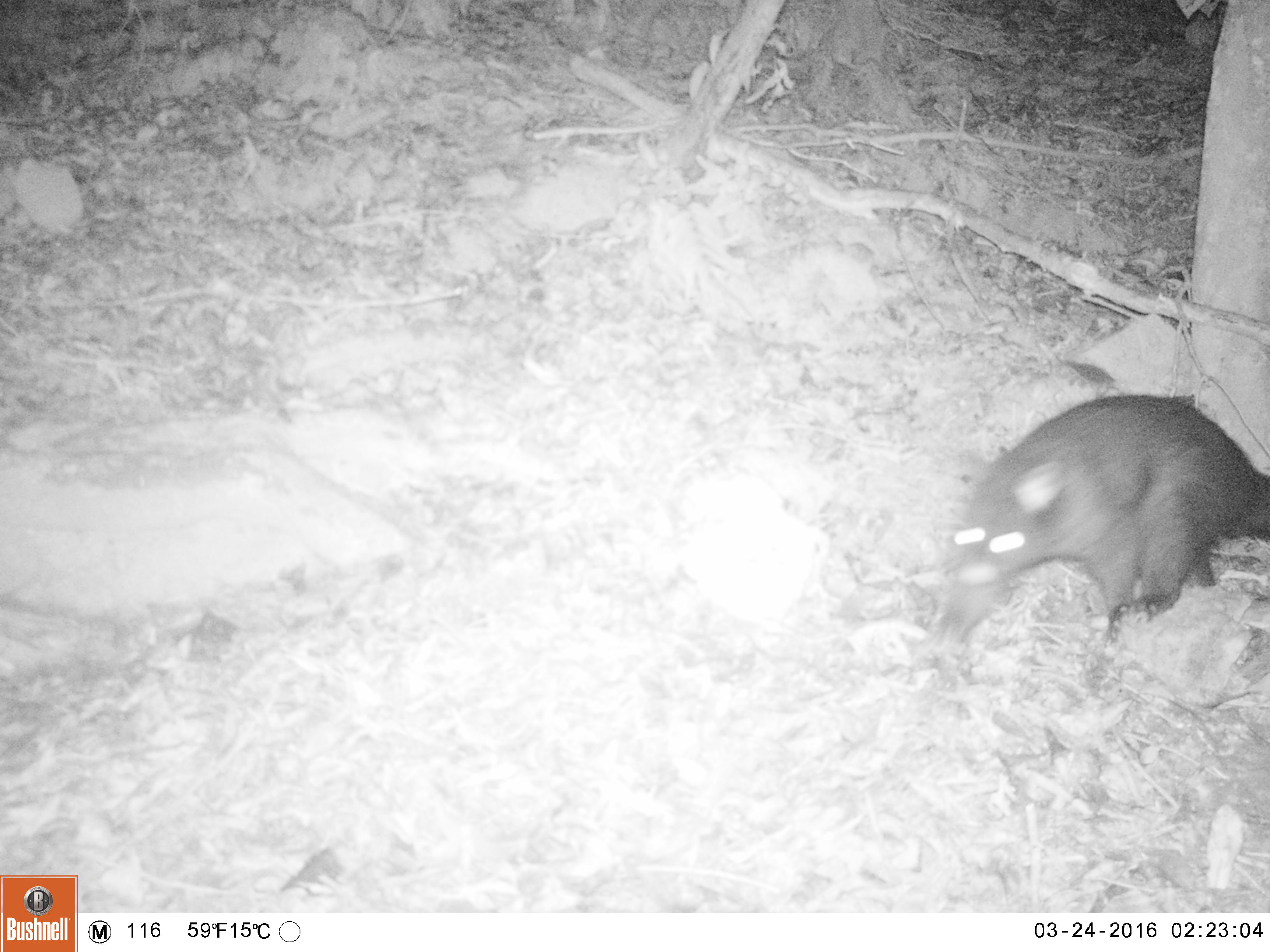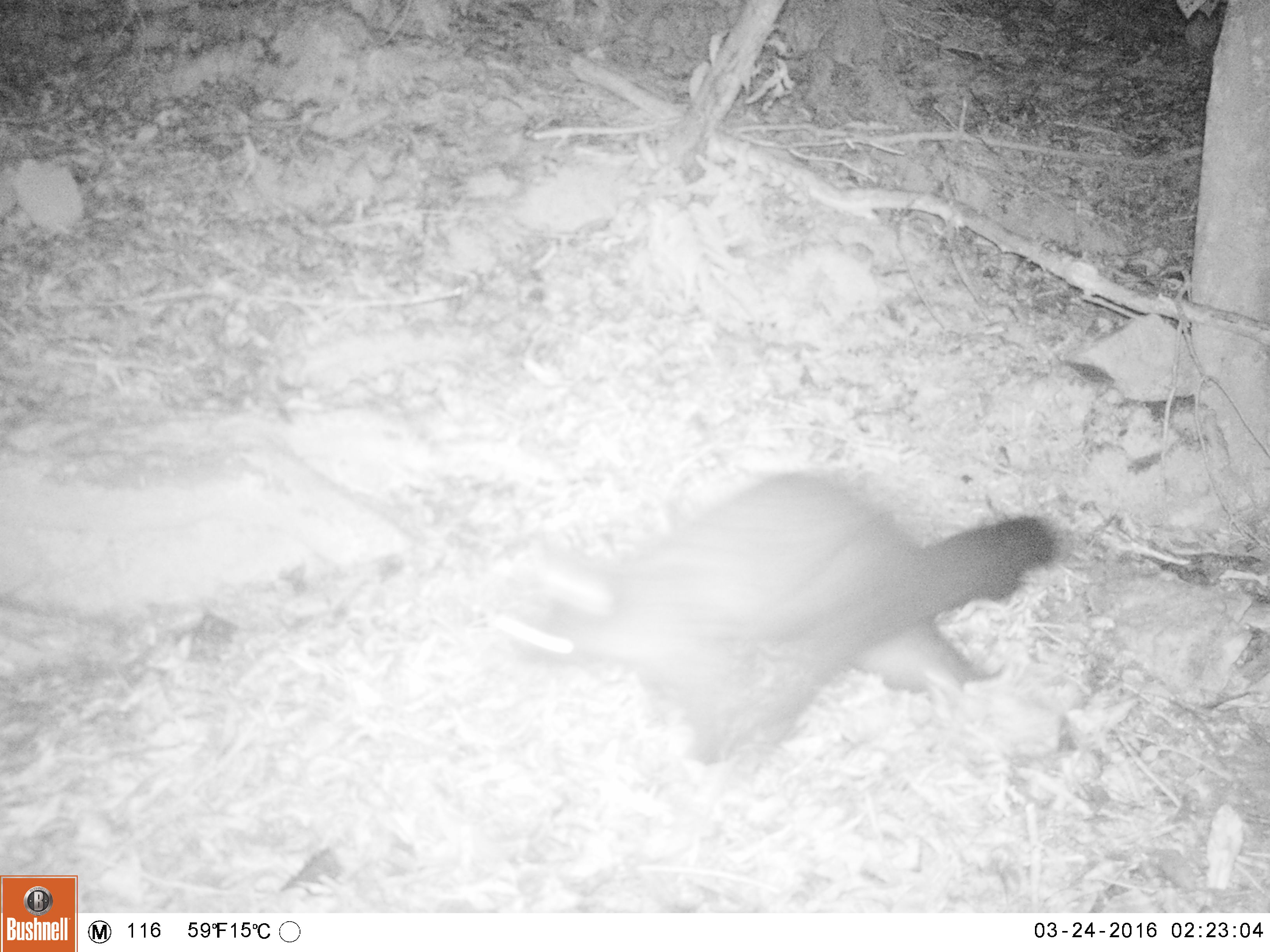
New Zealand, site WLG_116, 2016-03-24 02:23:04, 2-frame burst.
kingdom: Animalia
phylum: Chordata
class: Mammalia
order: Diprotodontia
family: Phalangeridae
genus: Trichosurus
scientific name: Trichosurus vulpecula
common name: common brushtail possum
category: possum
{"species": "possum (common brushtail possum) (Trichosurus vulpecula)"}